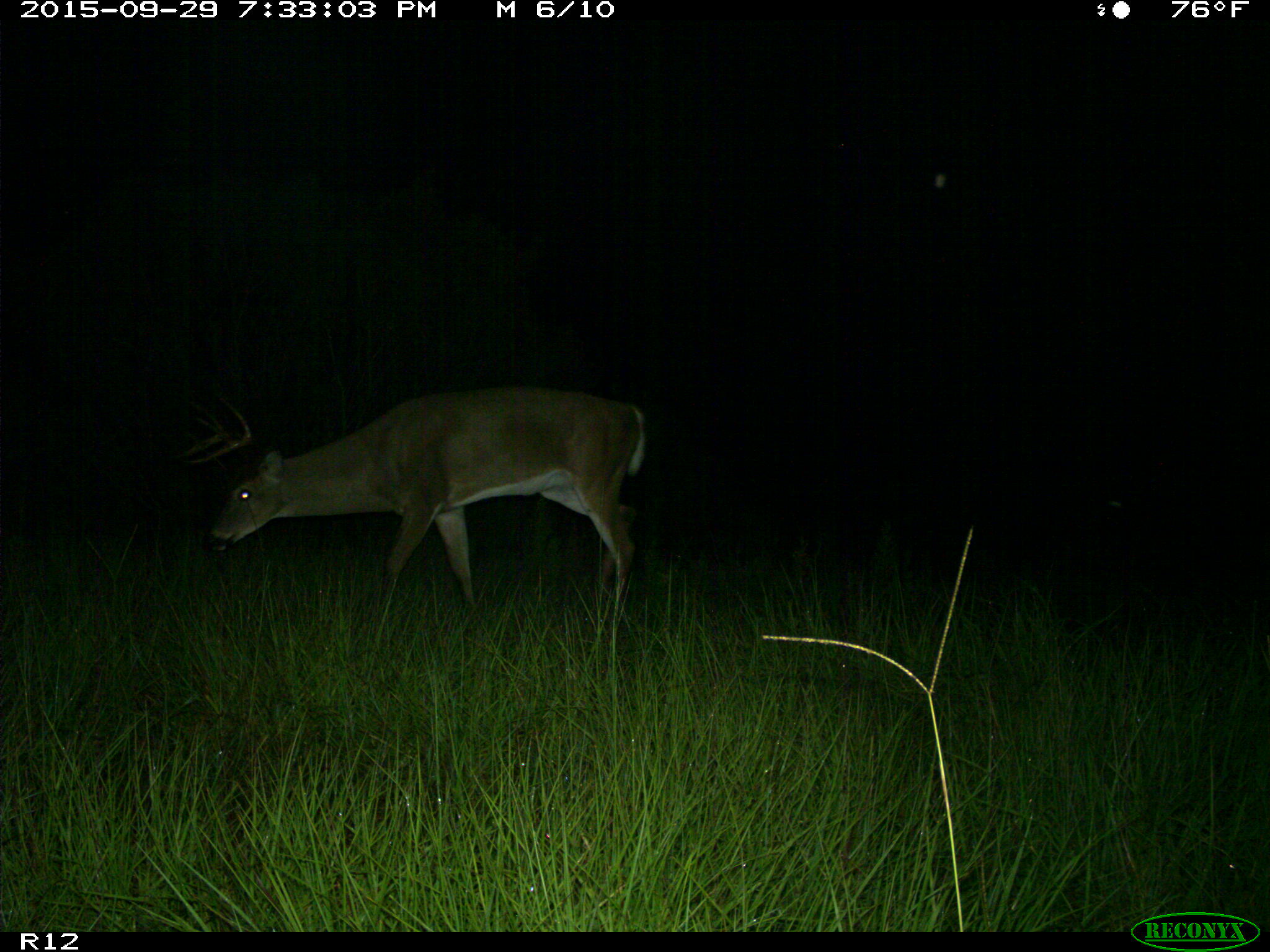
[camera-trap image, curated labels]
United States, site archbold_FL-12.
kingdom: Animalia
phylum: Chordata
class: Mammalia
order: Artiodactyla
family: Cervidae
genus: Odocoileus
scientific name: Odocoileus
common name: deer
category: unidentified deer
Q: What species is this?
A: Unidentified deer (deer) (Odocoileus).